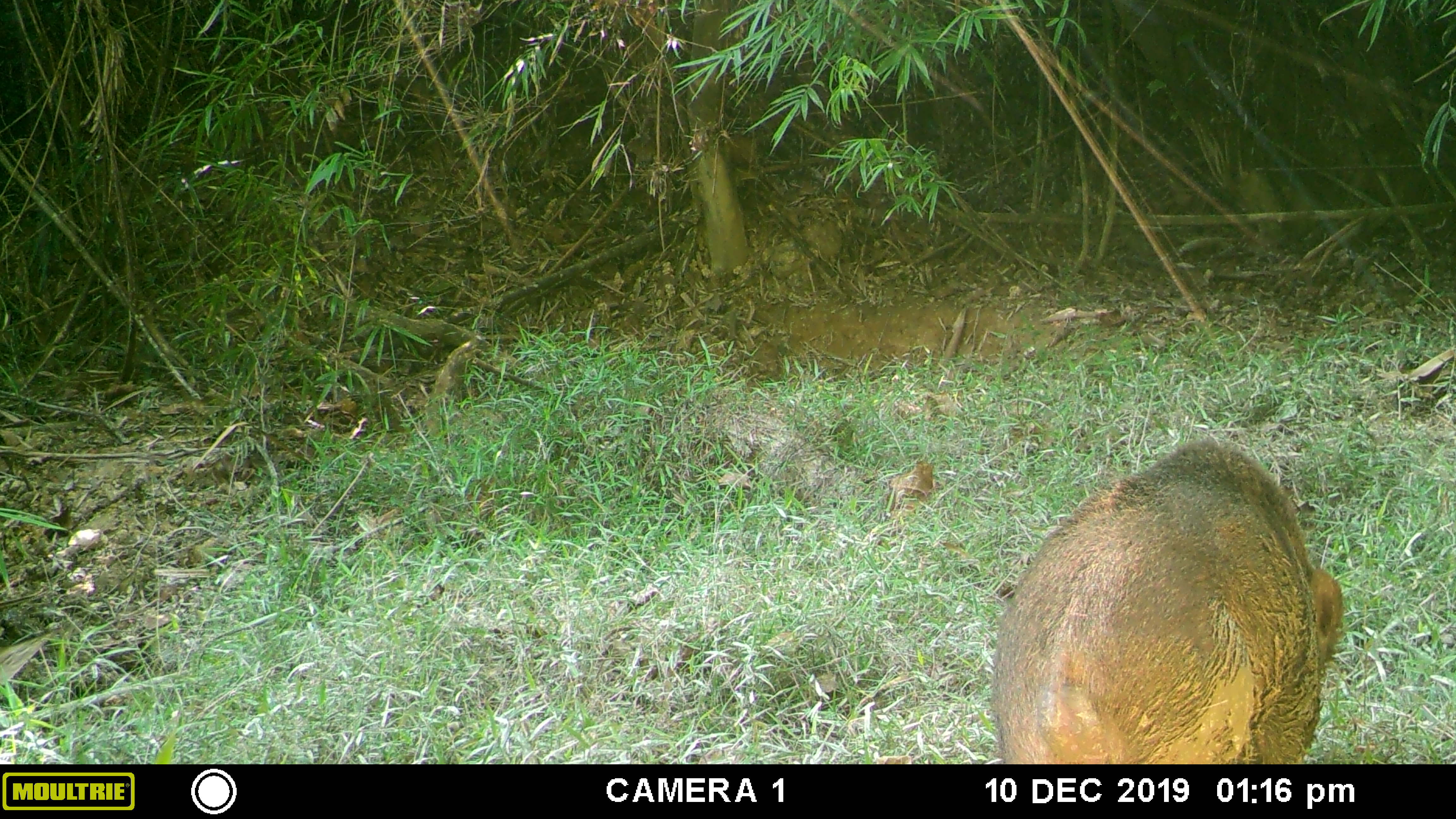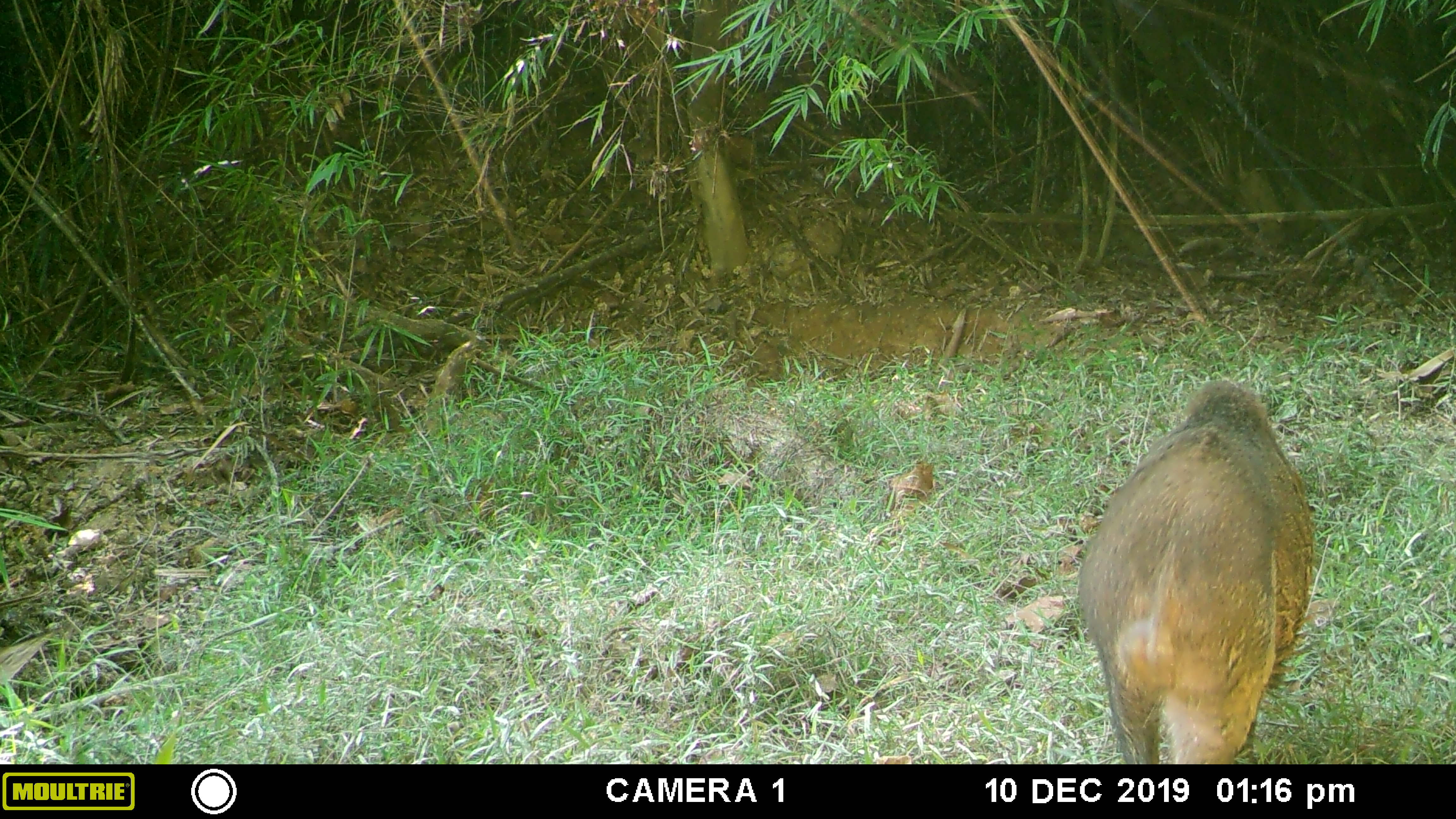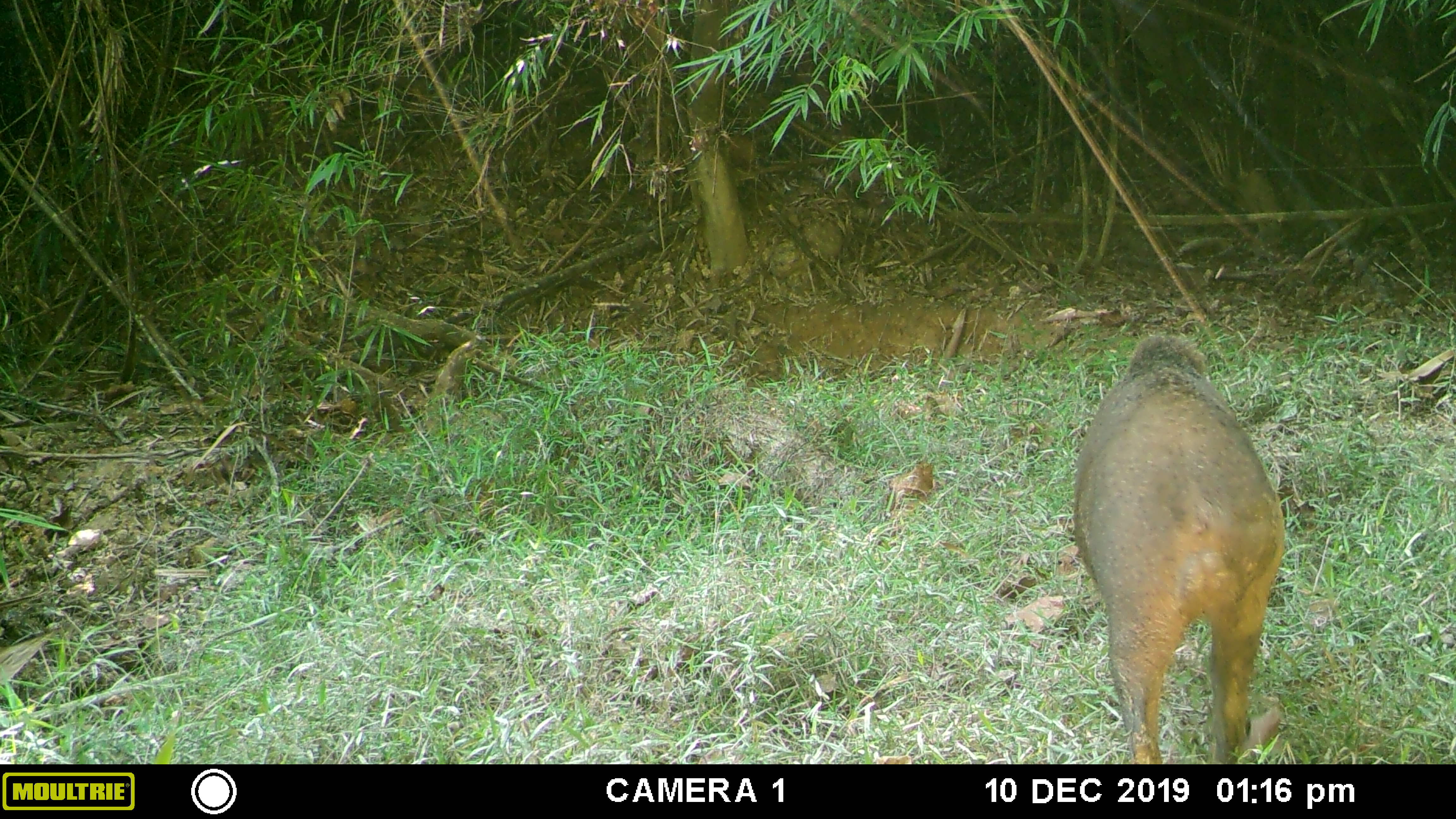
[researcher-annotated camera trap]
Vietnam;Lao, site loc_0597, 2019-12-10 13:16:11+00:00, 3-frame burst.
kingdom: Animalia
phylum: Chordata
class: Mammalia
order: Artiodactyla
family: Suidae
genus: Sus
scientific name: Sus scrofa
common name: eurasian wild pig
Eurasian wild pig (Sus scrofa). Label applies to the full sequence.